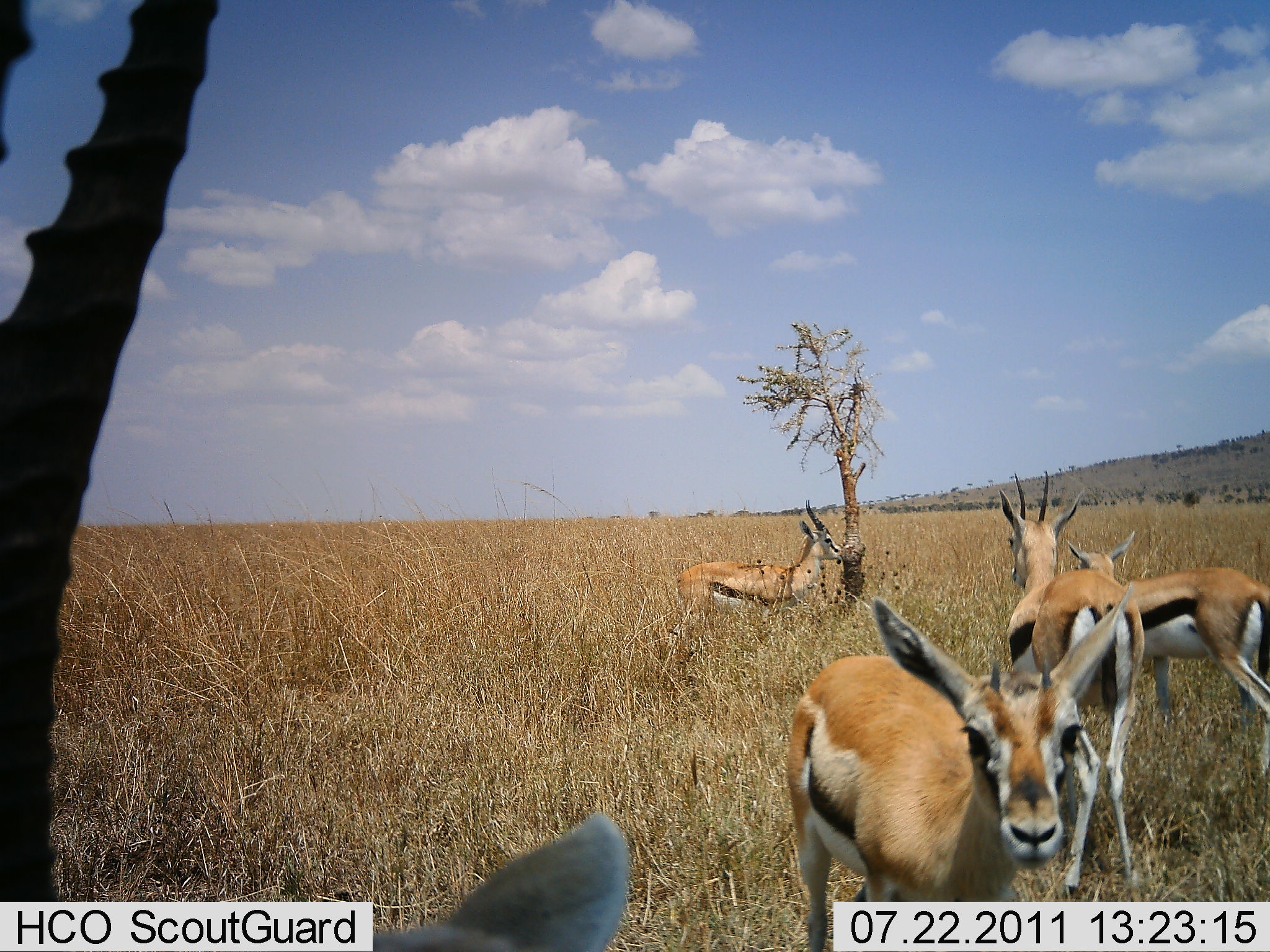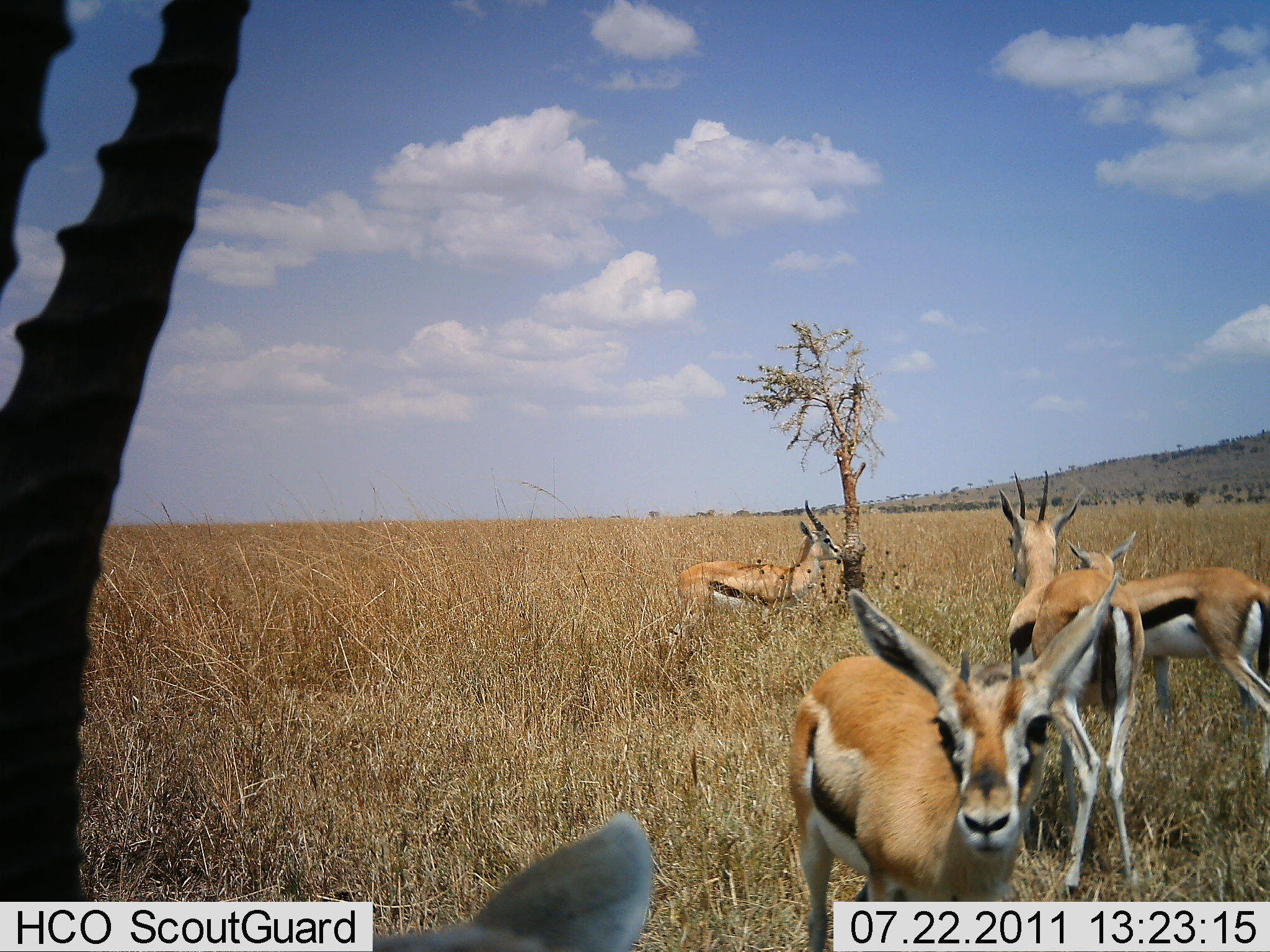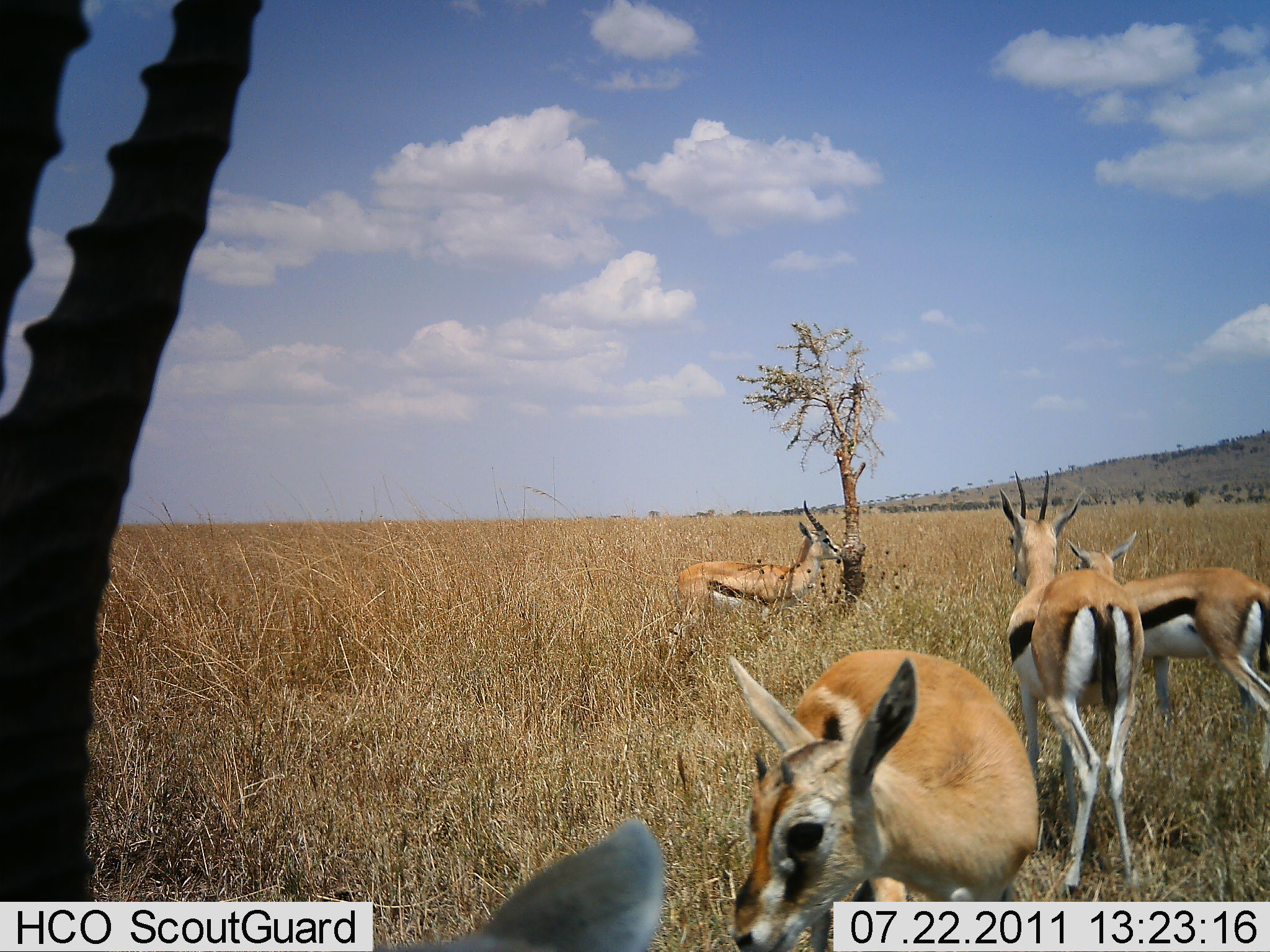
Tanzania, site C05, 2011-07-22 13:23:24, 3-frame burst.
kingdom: Animalia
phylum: Chordata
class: Mammalia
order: Artiodactyla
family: Bovidae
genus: Eudorcas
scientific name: Eudorcas thomsonii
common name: thomson's gazelle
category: gazellethomsons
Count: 5.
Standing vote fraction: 100%.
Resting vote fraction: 7%.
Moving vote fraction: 7%.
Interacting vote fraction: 0%.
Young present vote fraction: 7%.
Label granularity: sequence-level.